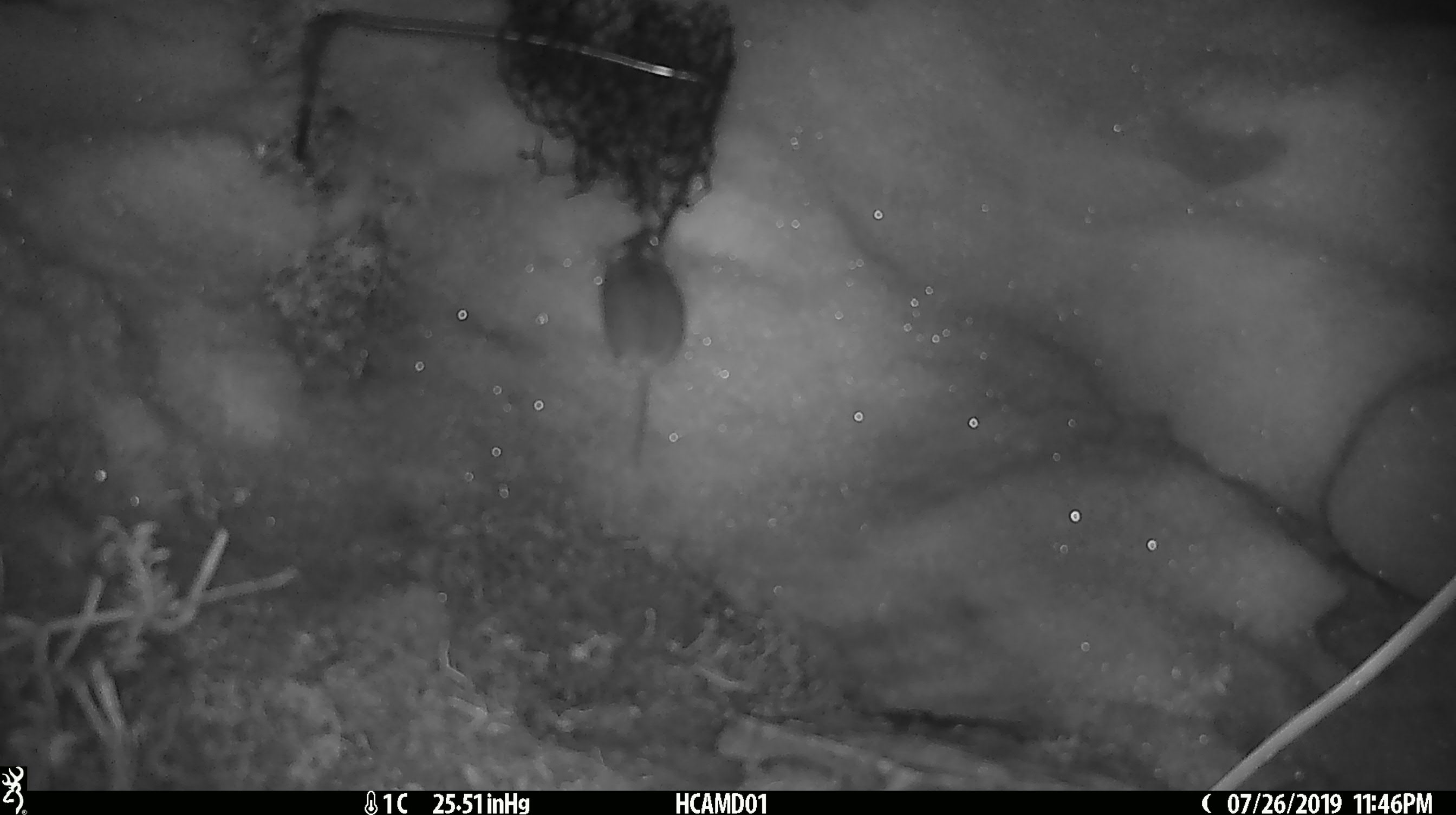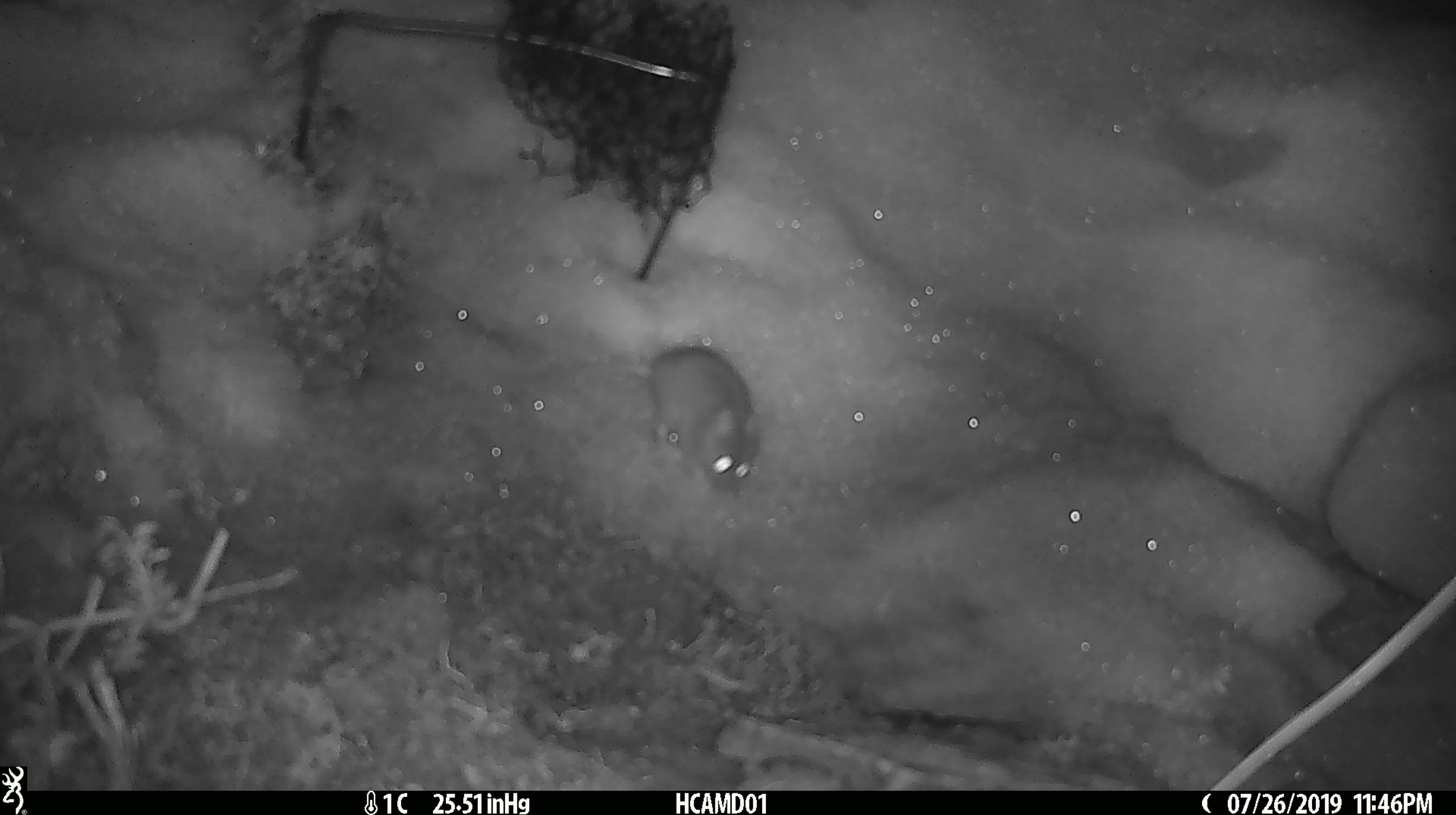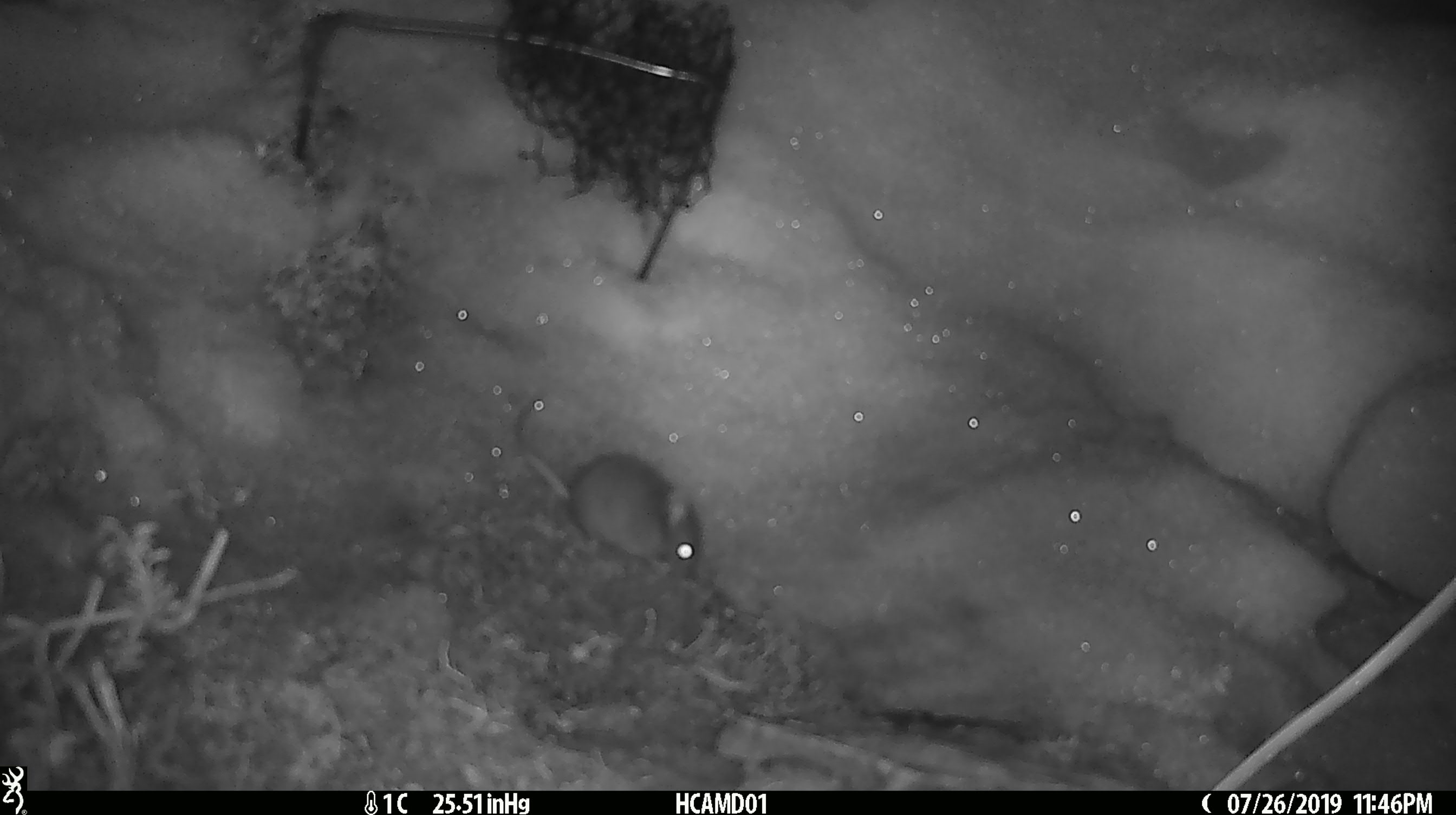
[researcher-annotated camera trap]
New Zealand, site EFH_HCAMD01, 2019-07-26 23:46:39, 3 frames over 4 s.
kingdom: Animalia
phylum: Chordata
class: Mammalia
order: Rodentia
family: Muridae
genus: Mus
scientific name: Mus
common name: mouse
Mouse (Mus).